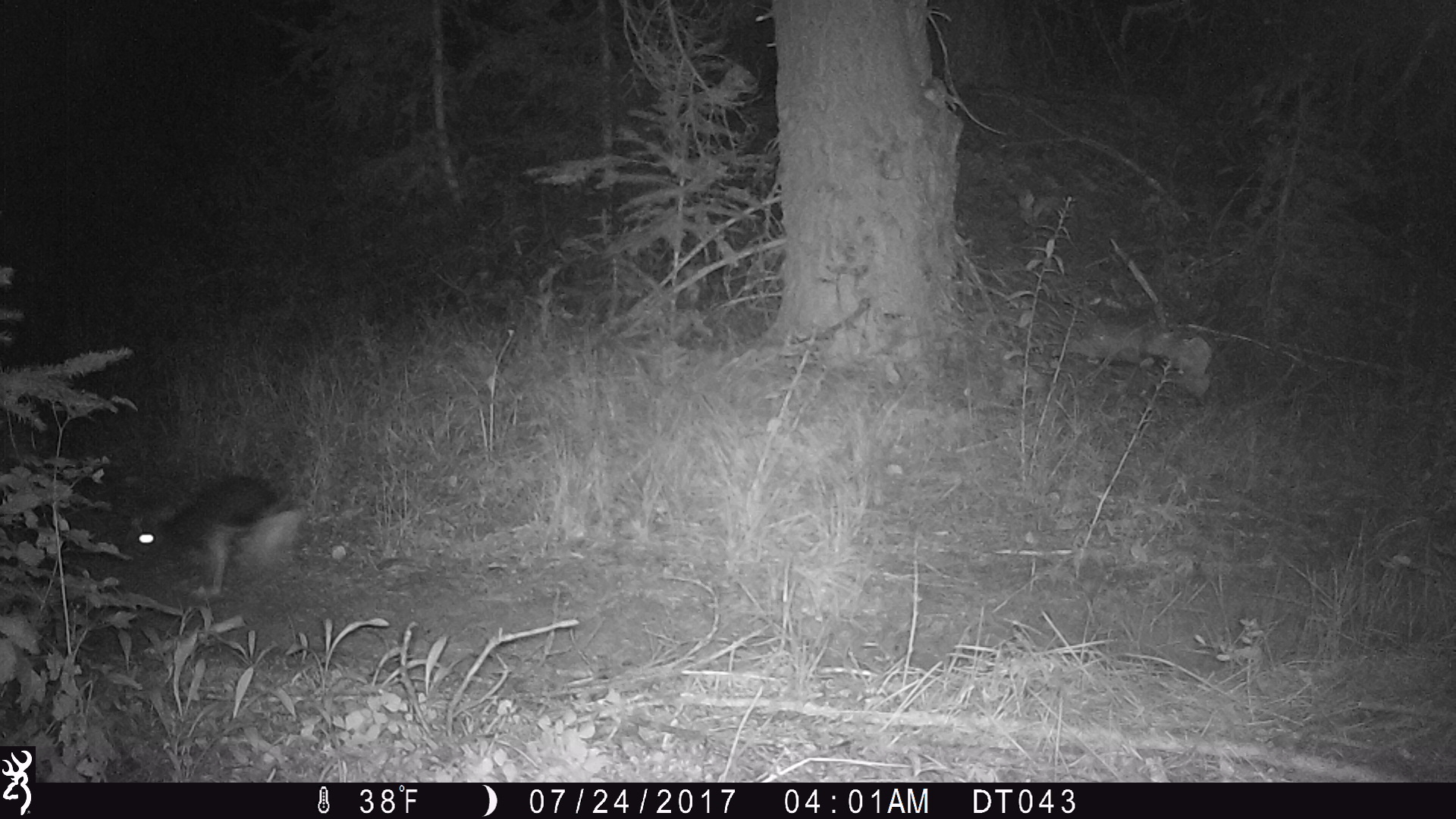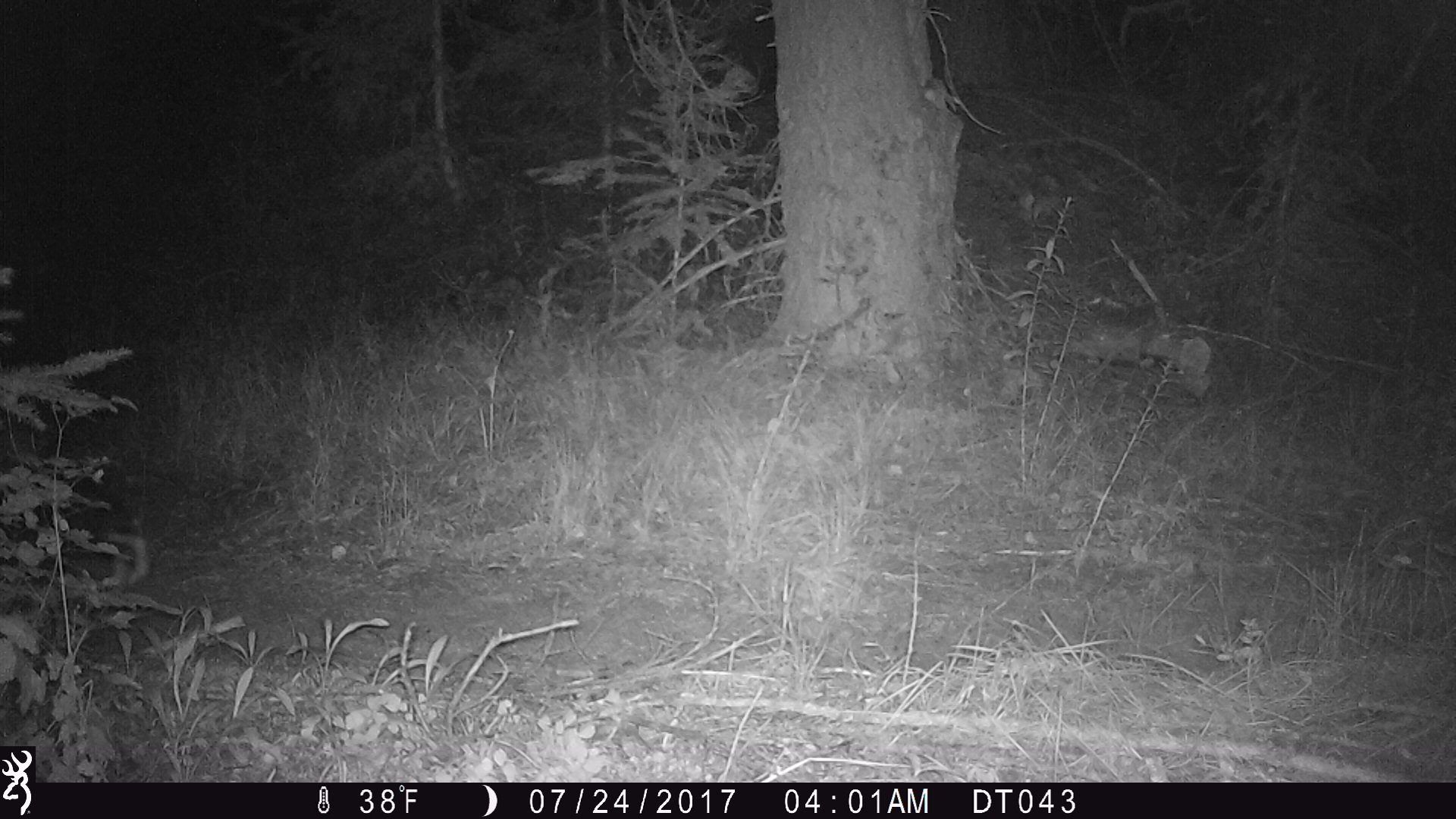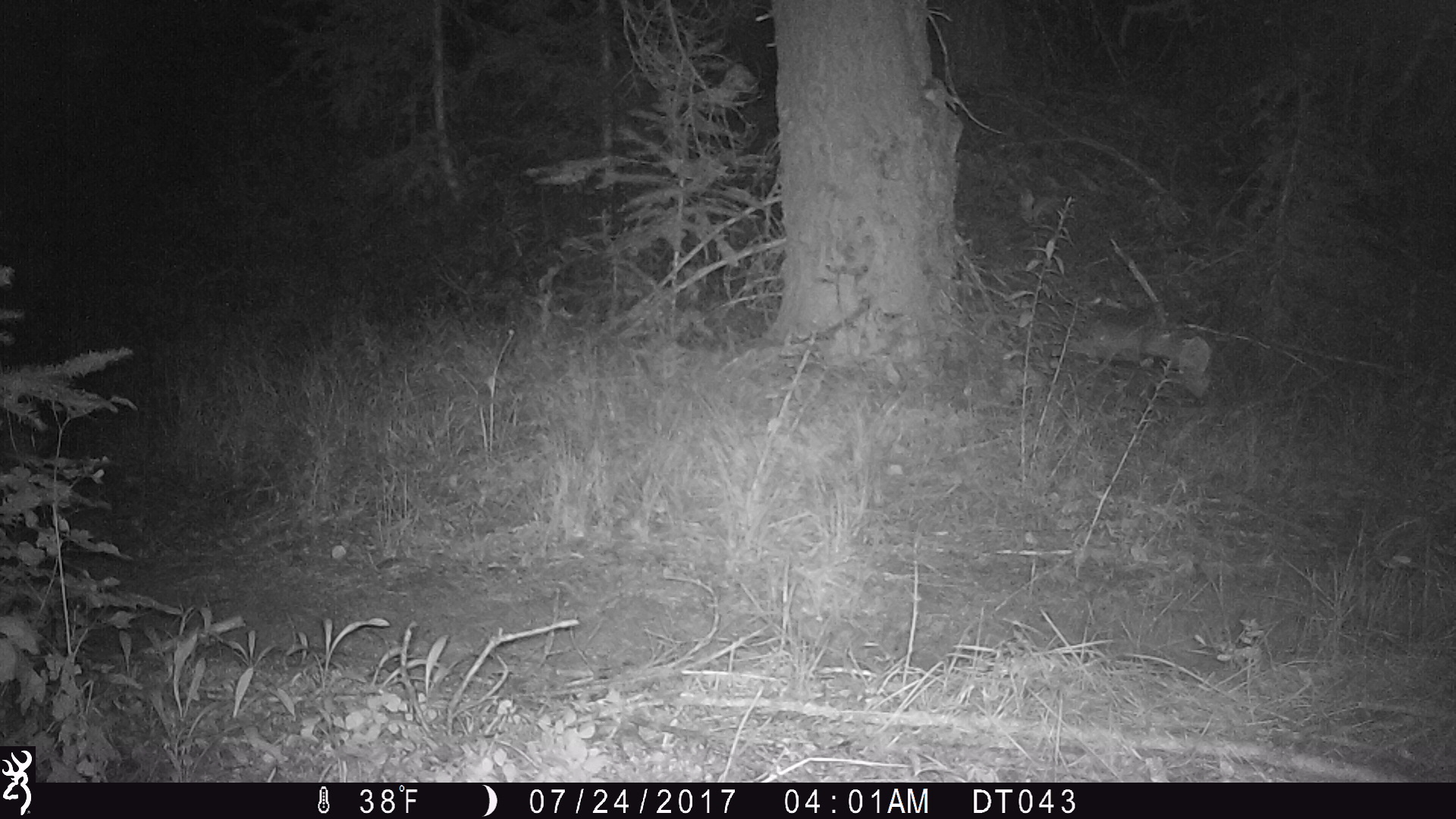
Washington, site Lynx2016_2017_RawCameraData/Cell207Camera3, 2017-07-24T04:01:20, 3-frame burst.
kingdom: Animalia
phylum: Chordata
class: Mammalia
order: Lagomorpha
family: Leporidae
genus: Lepus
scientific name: Lepus americanus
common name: snowshoe hare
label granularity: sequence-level